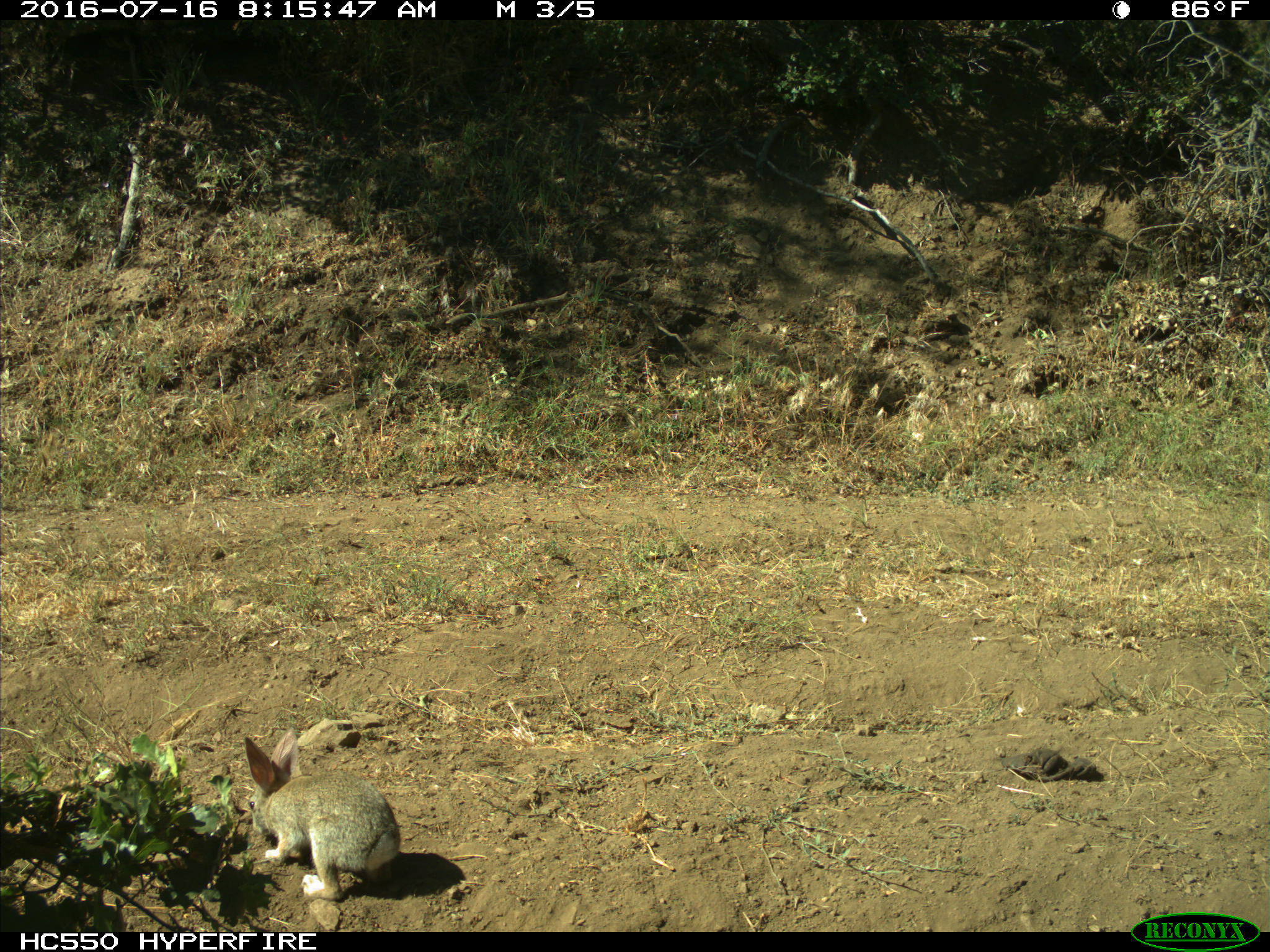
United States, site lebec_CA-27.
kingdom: Animalia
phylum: Chordata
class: Mammalia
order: Lagomorpha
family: Leporidae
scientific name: Leporidae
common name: rabbits and hares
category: unidentified rabbit